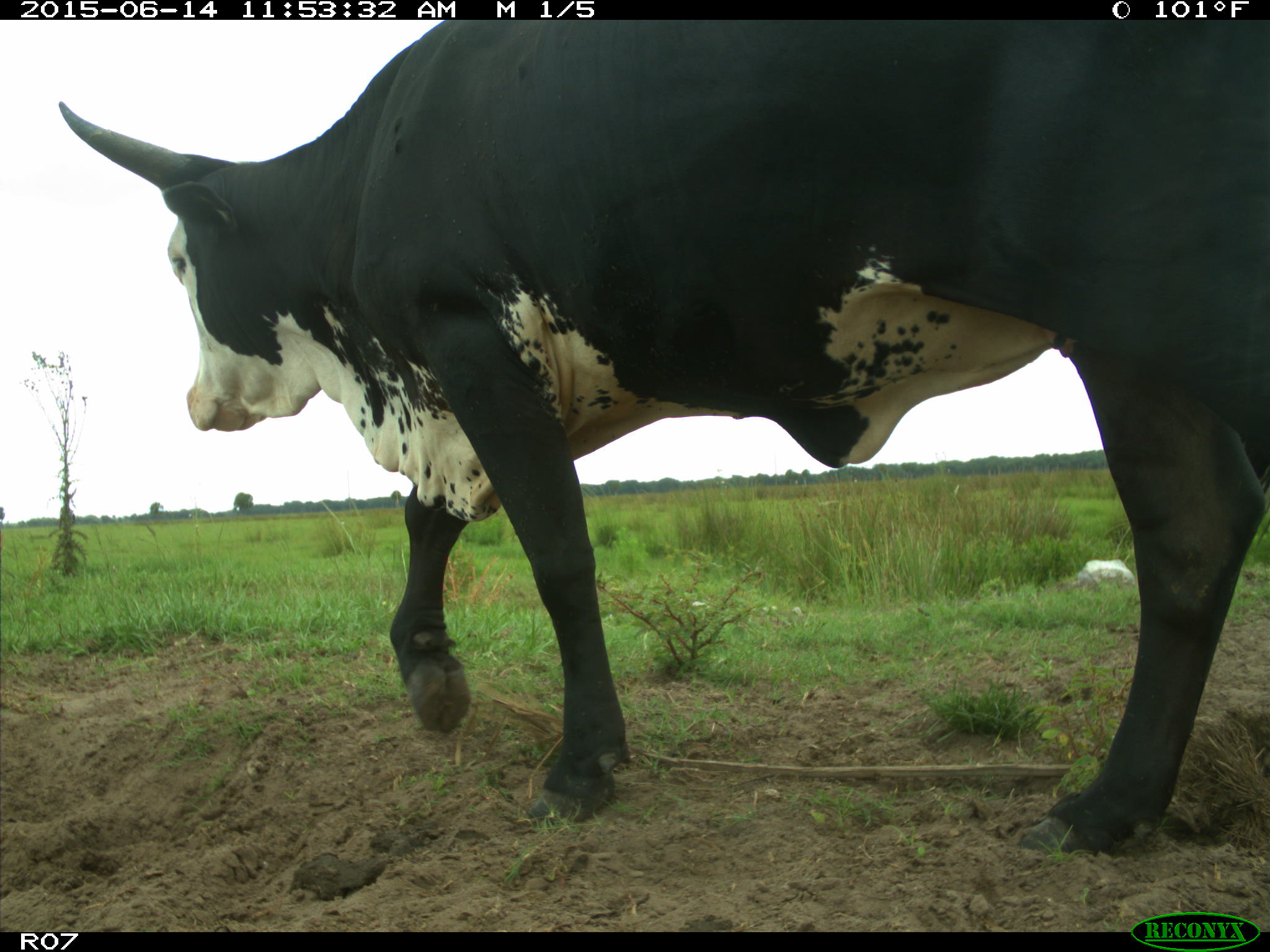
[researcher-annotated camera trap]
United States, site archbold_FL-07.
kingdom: Animalia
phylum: Chordata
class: Mammalia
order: Artiodactyla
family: Bovidae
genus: Bos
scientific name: Bos taurus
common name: domestic cow